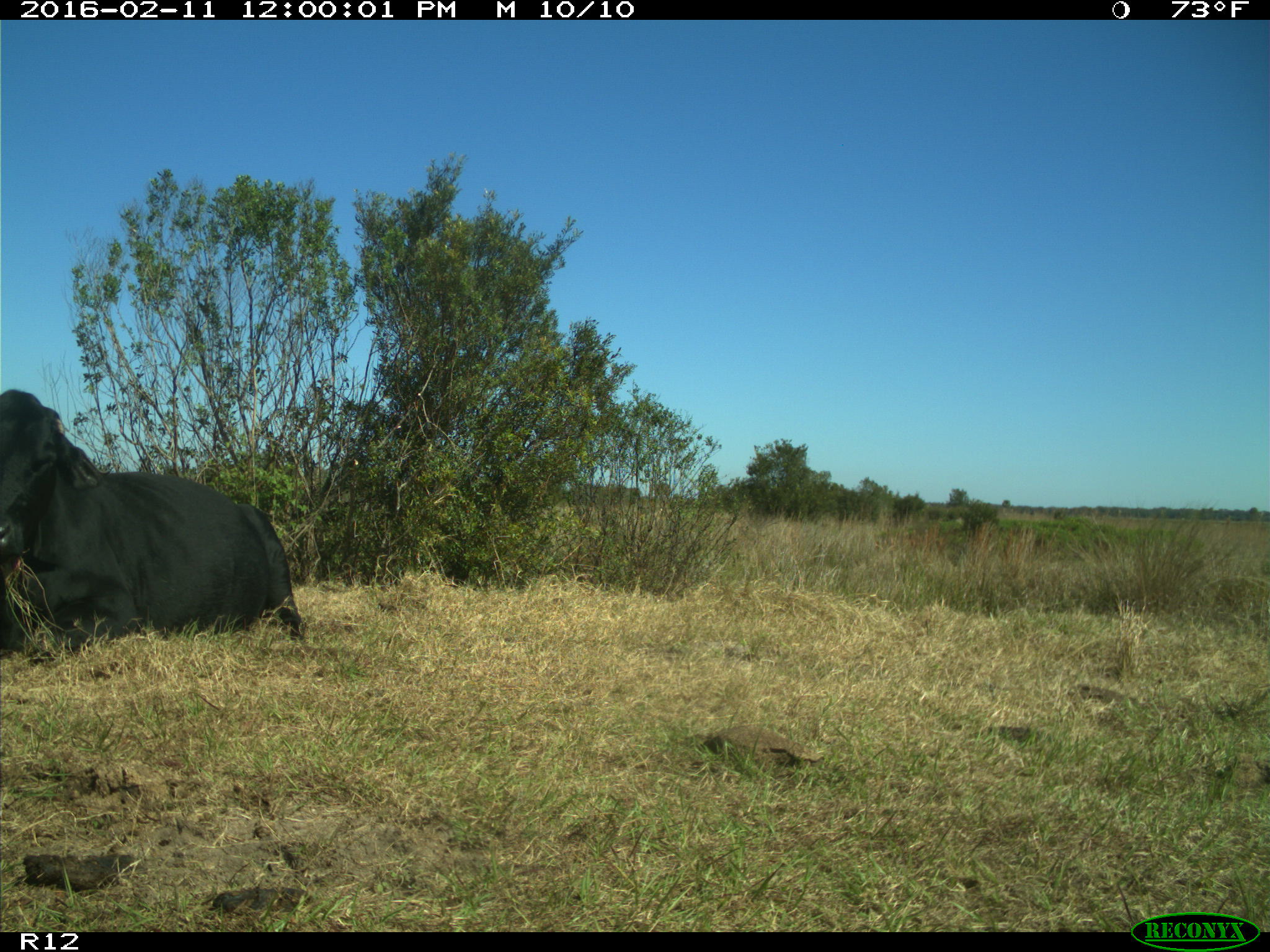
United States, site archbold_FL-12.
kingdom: Animalia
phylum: Chordata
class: Mammalia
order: Artiodactyla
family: Bovidae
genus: Bos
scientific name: Bos taurus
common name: domestic cow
Bos taurus (domestic cow).